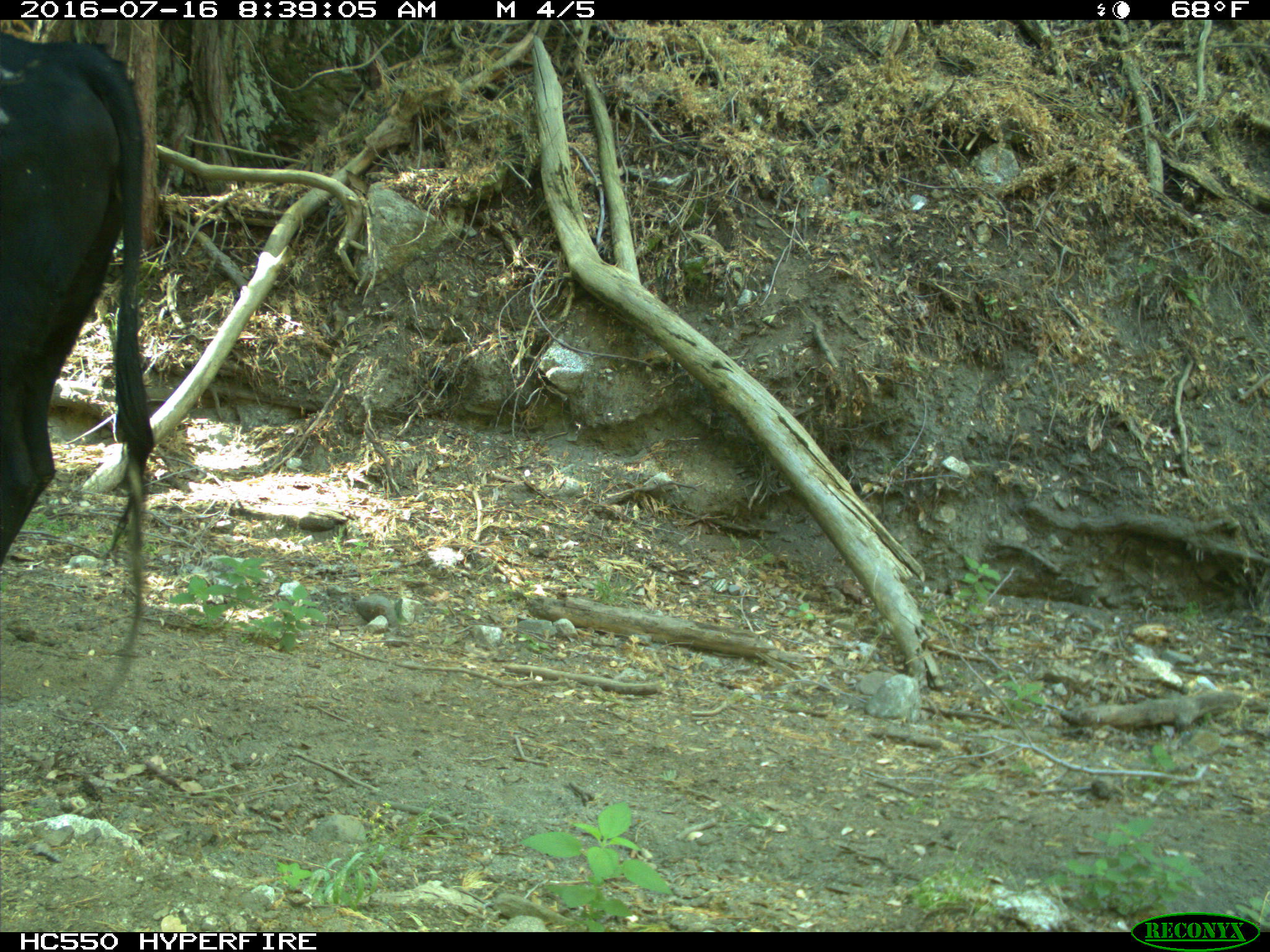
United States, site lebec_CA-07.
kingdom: Animalia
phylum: Chordata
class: Mammalia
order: Artiodactyla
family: Bovidae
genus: Bos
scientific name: Bos taurus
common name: domestic cow